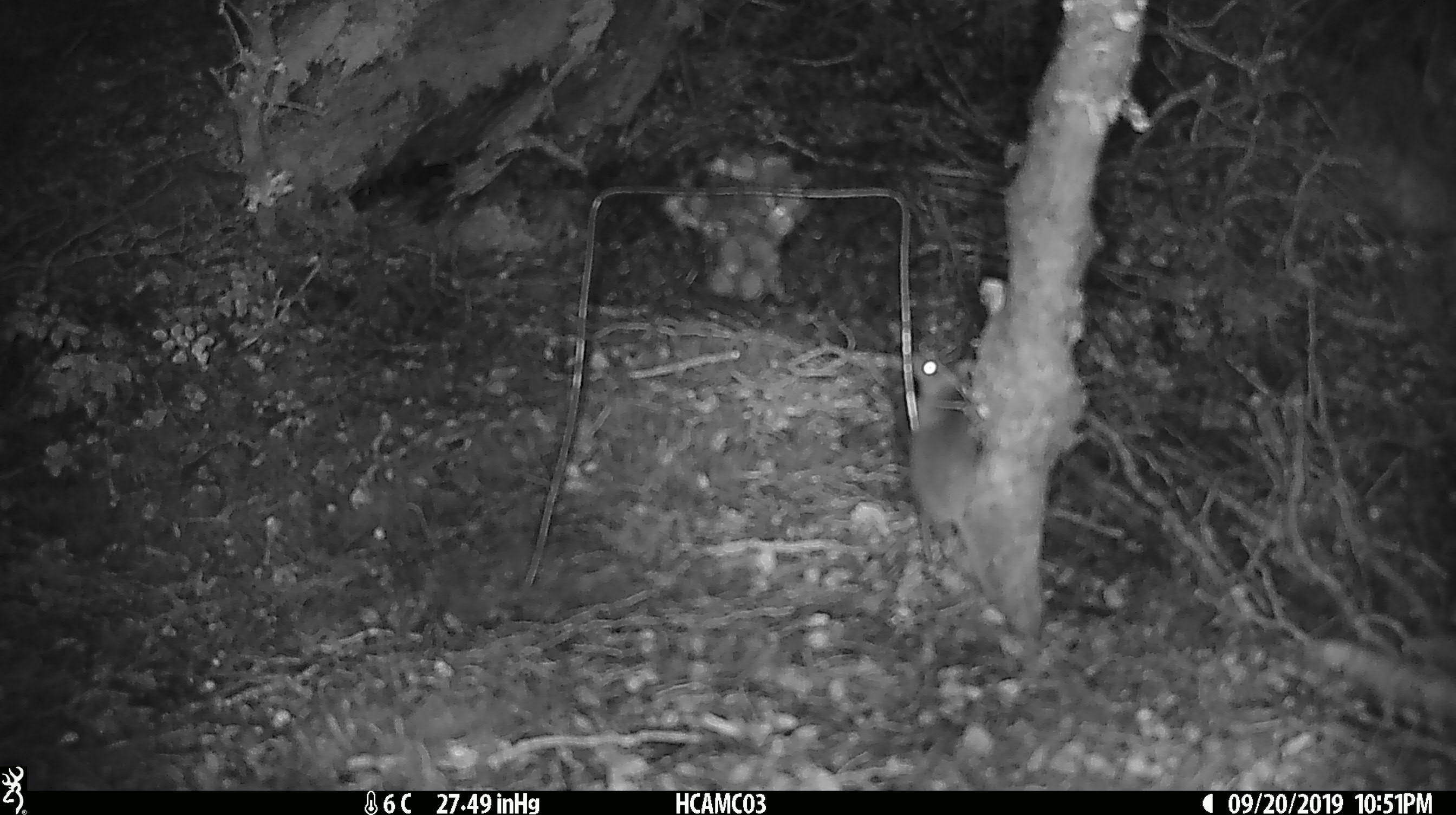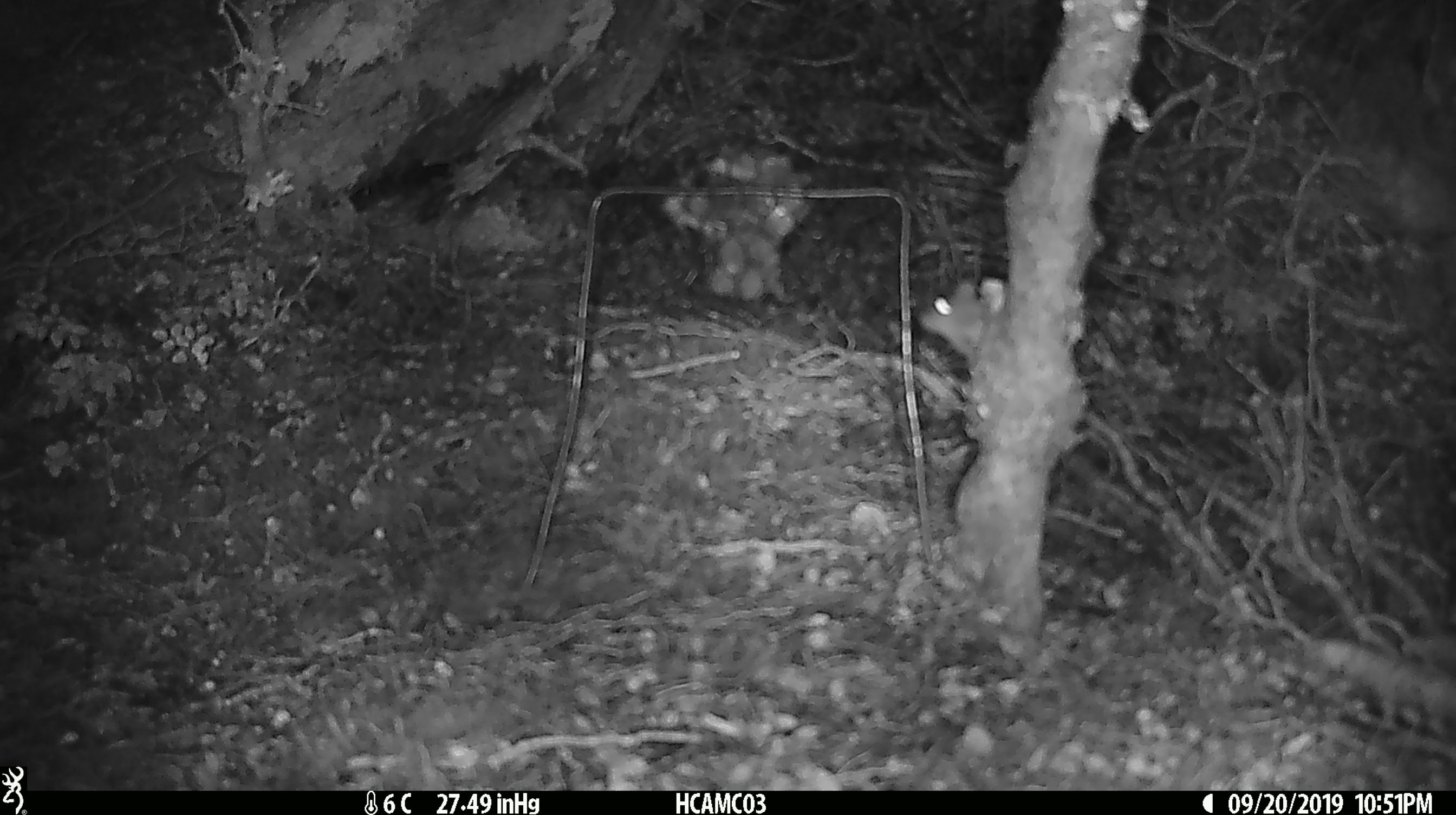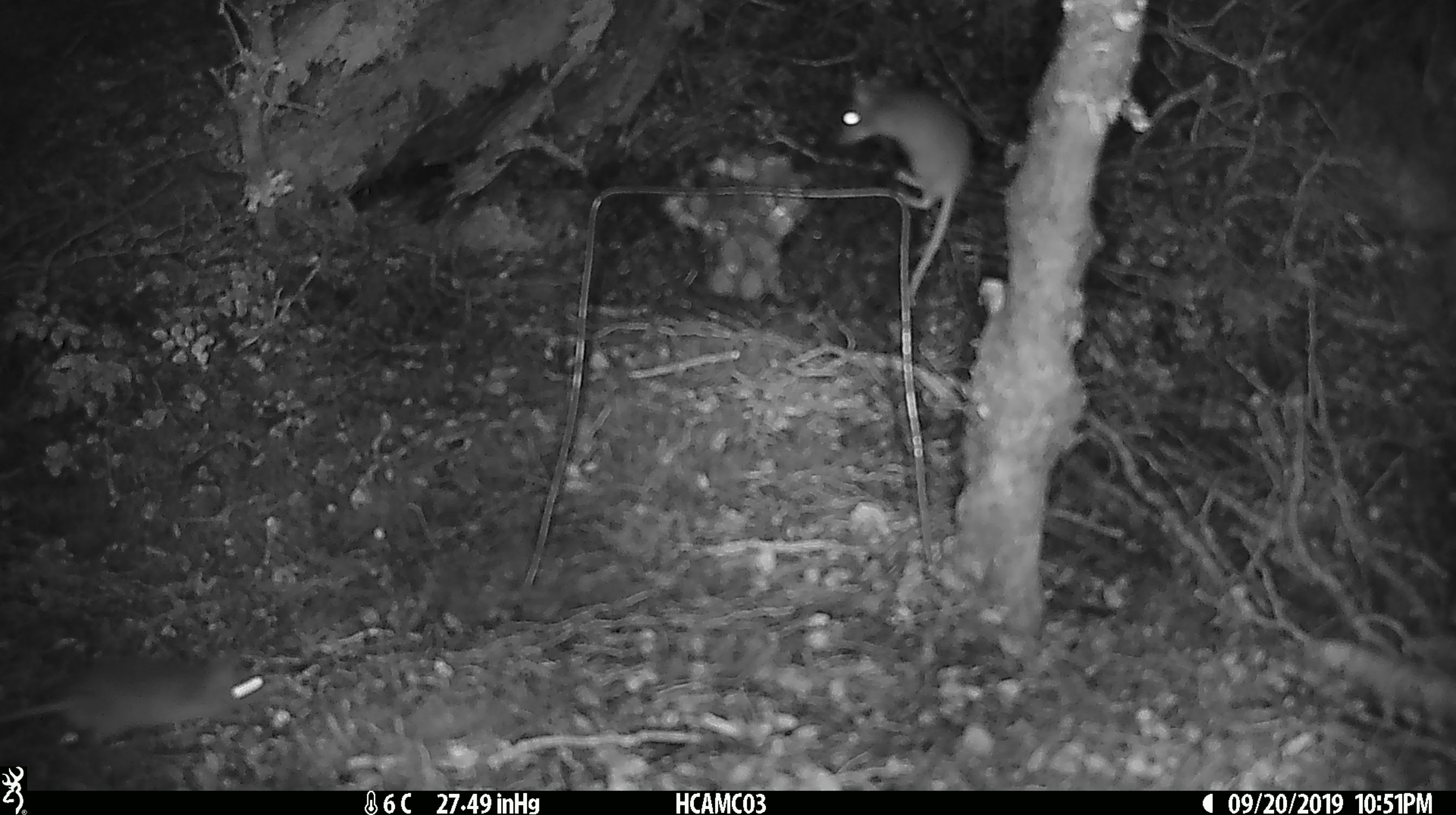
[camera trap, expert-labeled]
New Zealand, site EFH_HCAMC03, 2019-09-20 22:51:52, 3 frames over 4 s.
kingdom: Animalia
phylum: Chordata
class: Mammalia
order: Rodentia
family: Muridae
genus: Mus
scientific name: Mus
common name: mouse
Mouse (Mus).